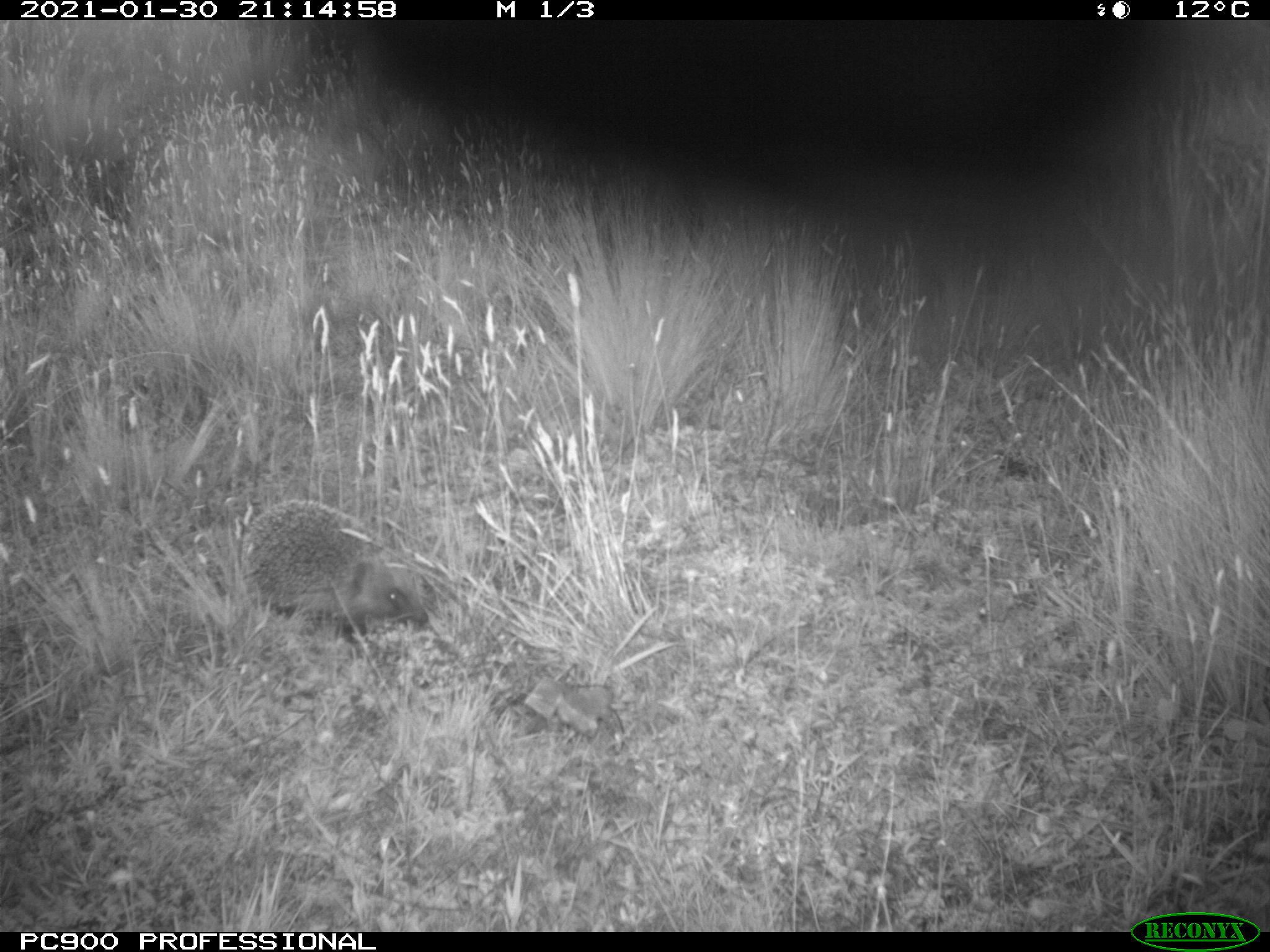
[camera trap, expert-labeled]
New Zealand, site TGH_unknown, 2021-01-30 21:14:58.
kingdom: Animalia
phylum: Chordata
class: Mammalia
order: Eulipotyphla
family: Erinaceidae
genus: Erinaceus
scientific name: Erinaceus europaeus europaeus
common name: european hedgehog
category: hedgehog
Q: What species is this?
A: Hedgehog (european hedgehog) (Erinaceus europaeus europaeus).